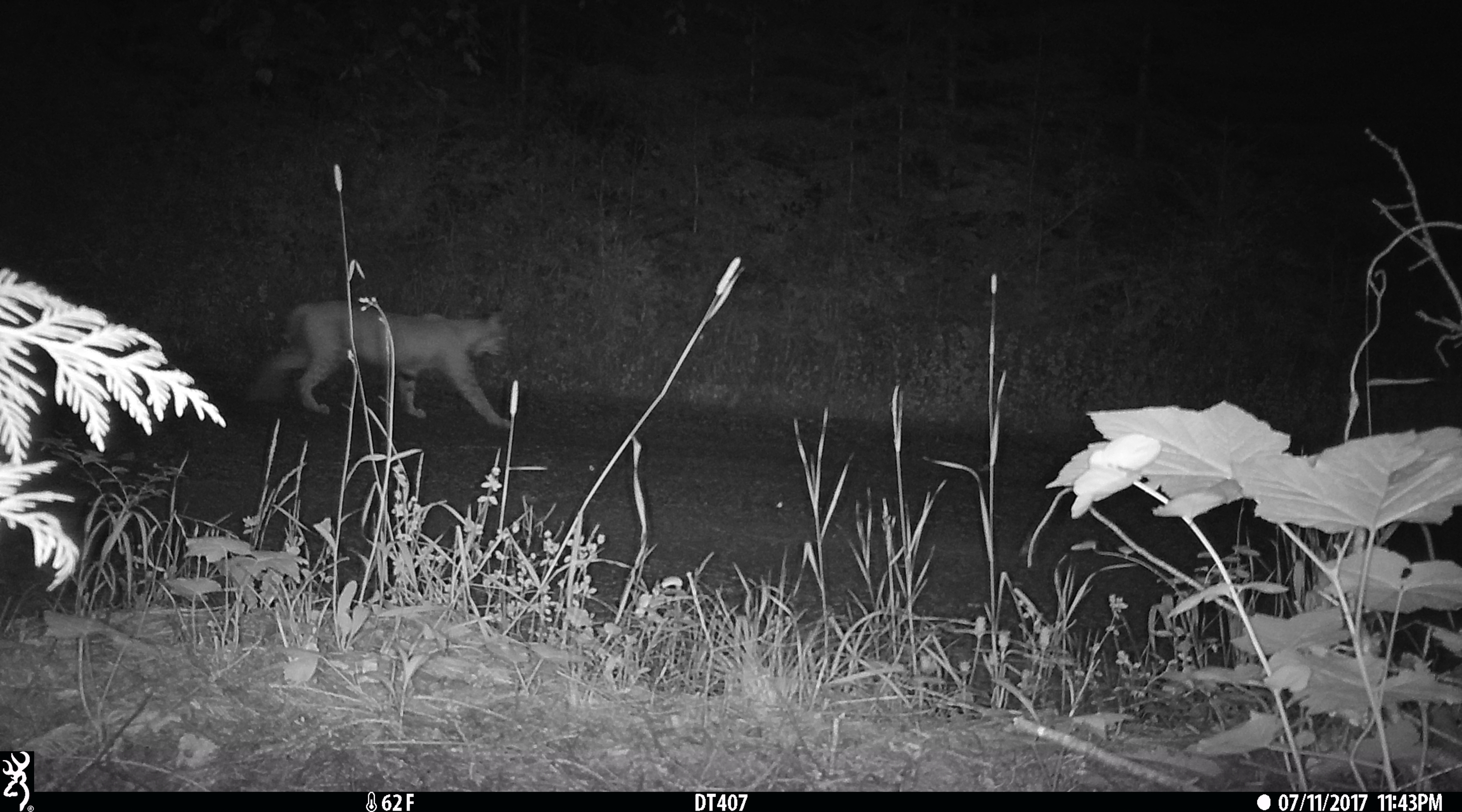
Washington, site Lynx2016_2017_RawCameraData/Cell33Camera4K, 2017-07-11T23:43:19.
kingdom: Animalia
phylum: Chordata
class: Mammalia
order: Carnivora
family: Felidae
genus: Lynx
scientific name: Lynx rufus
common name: bobcat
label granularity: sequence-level